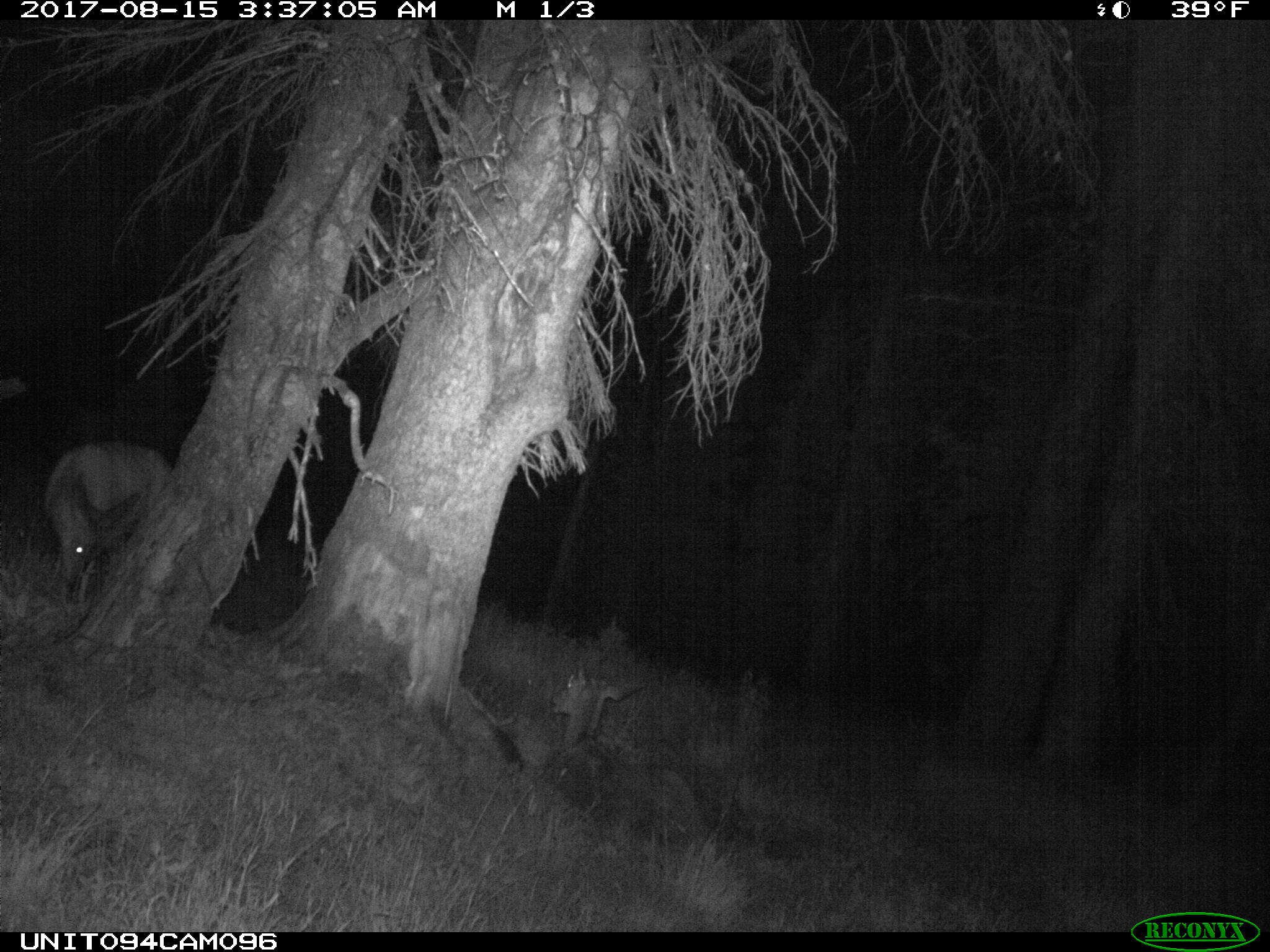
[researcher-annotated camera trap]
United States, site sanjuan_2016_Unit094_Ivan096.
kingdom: Animalia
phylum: Chordata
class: Mammalia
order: Artiodactyla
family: Cervidae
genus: Odocoileus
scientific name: Odocoileus hemionus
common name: mule deer